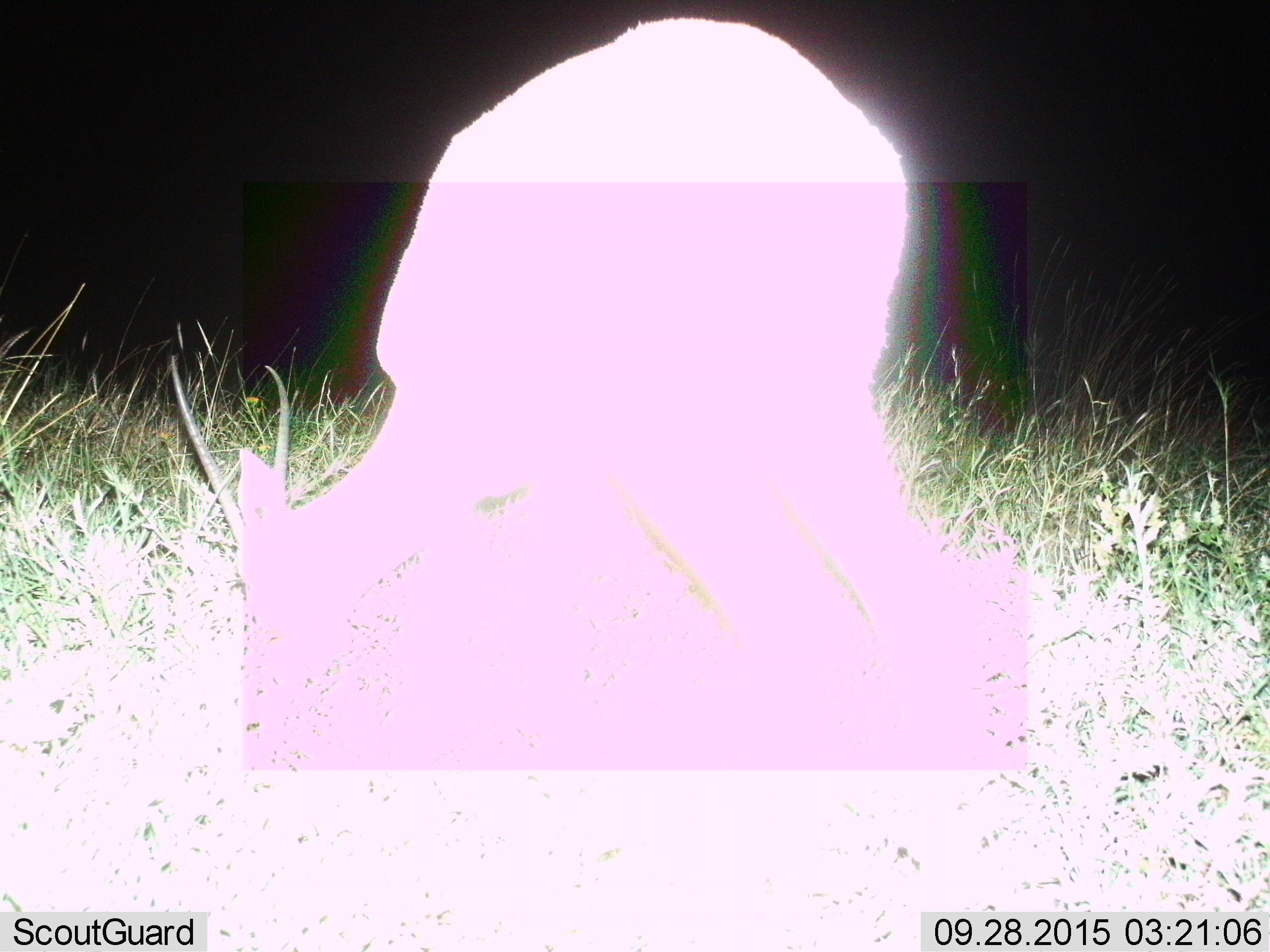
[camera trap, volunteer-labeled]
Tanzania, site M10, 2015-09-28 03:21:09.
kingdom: Animalia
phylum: Chordata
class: Mammalia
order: Artiodactyla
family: Bovidae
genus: Eudorcas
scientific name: Eudorcas thomsonii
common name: thomson's gazelle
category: gazellethomsons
Gazellethomsons (thomson's gazelle) (Eudorcas thomsonii), count 1. Behavior (volunteer vote fractions): standing 0%, resting 0%, moving 0%, interacting 0%. Young present (vote fraction): 0%. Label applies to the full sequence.